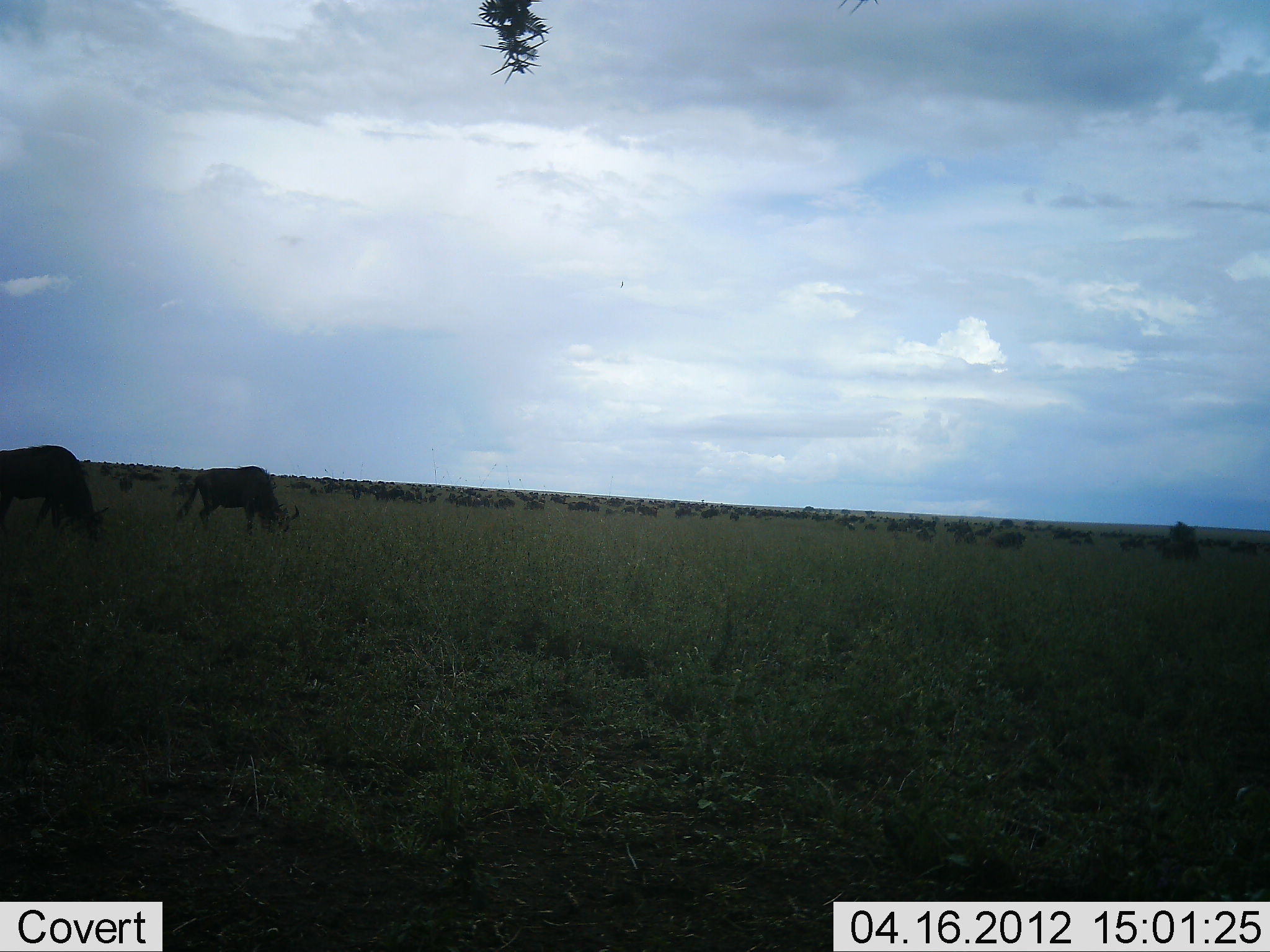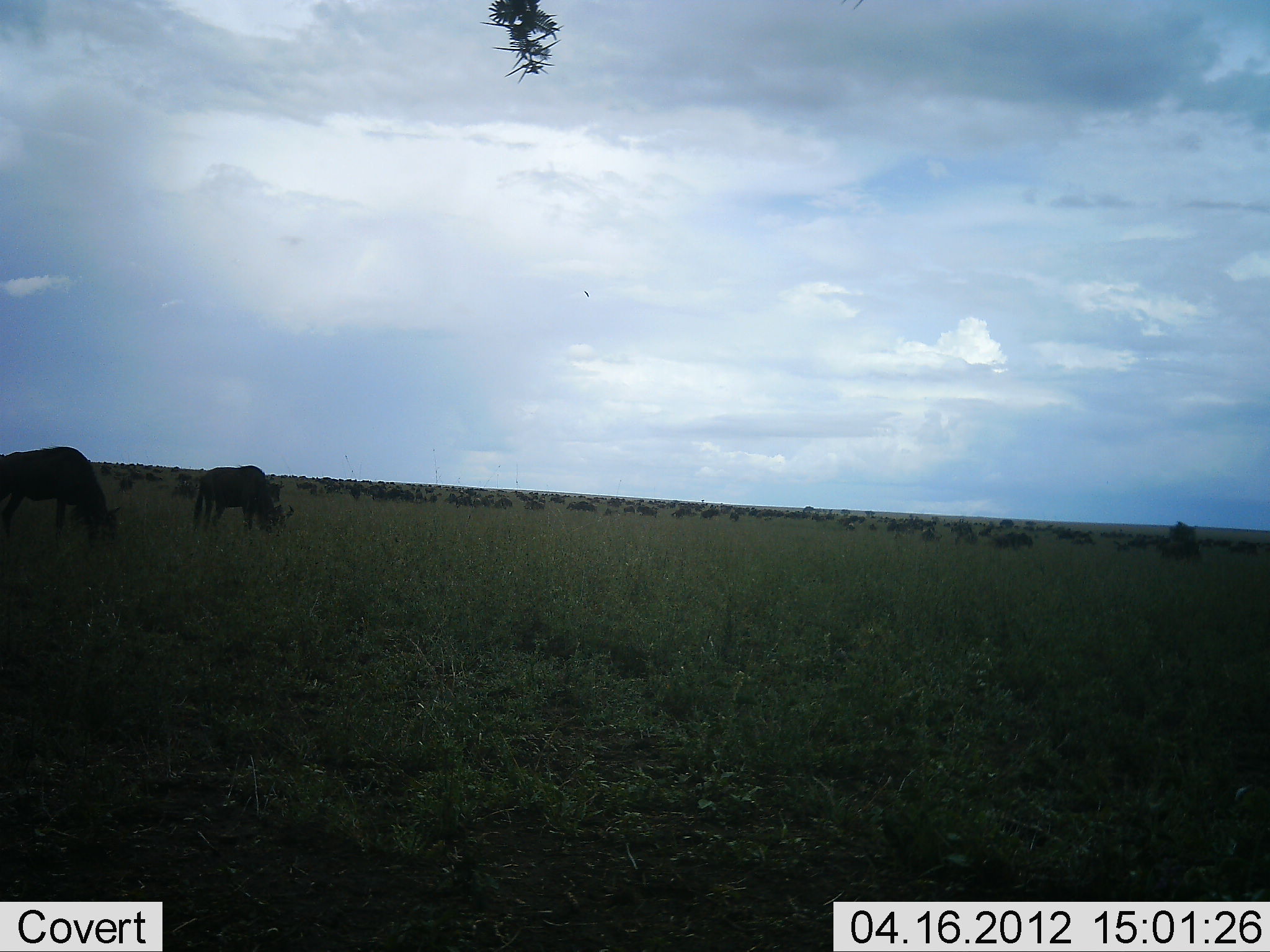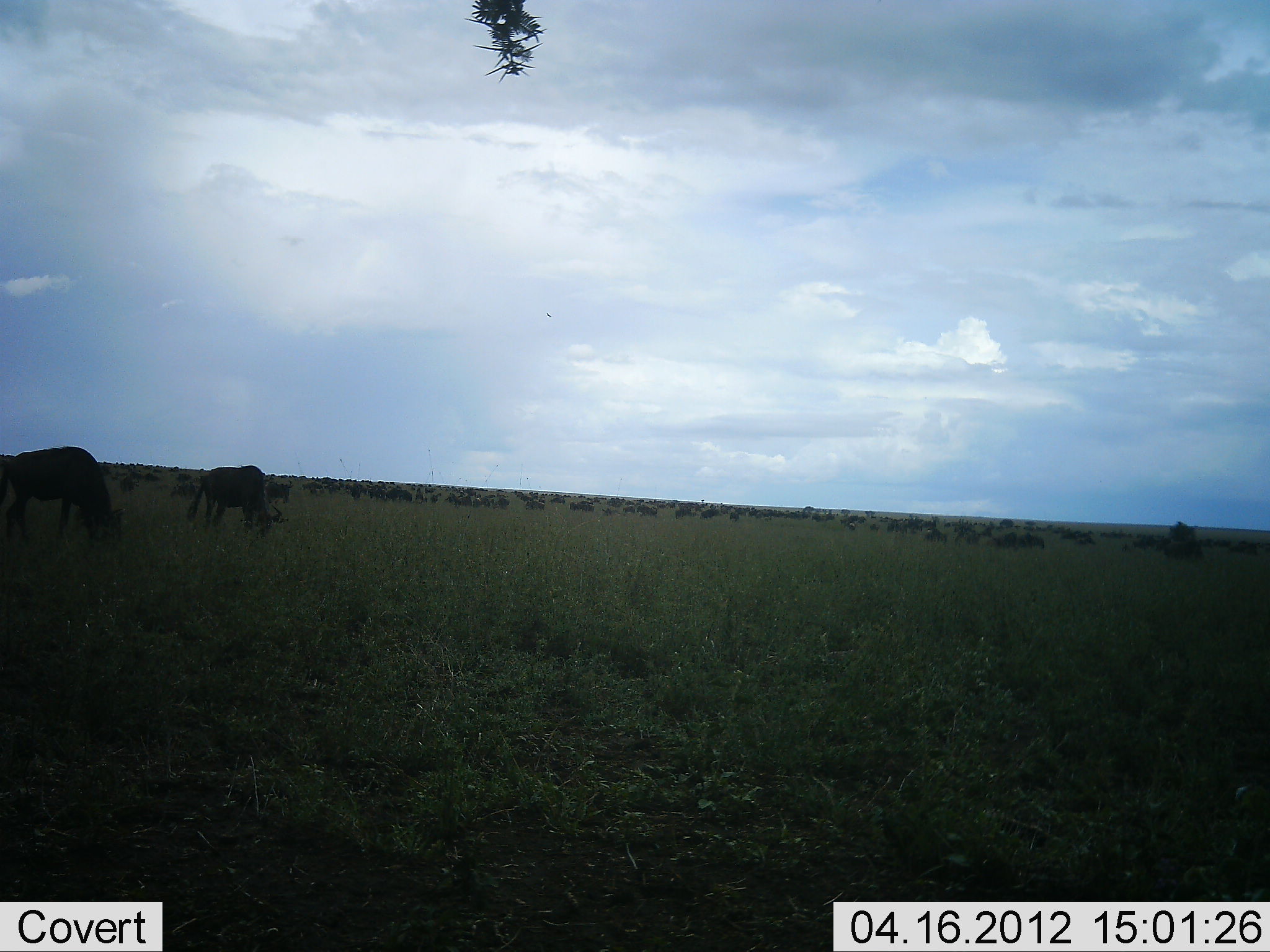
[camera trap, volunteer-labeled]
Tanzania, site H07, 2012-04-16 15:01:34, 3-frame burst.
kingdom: Animalia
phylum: Chordata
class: Mammalia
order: Artiodactyla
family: Bovidae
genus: Connochaetes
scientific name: Connochaetes taurinus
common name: blue wildebeest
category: wildebeest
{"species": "wildebeest (blue wildebeest) (Connochaetes taurinus)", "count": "51+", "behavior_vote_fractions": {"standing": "56%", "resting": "11%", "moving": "41%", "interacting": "7%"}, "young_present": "0%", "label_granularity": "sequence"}